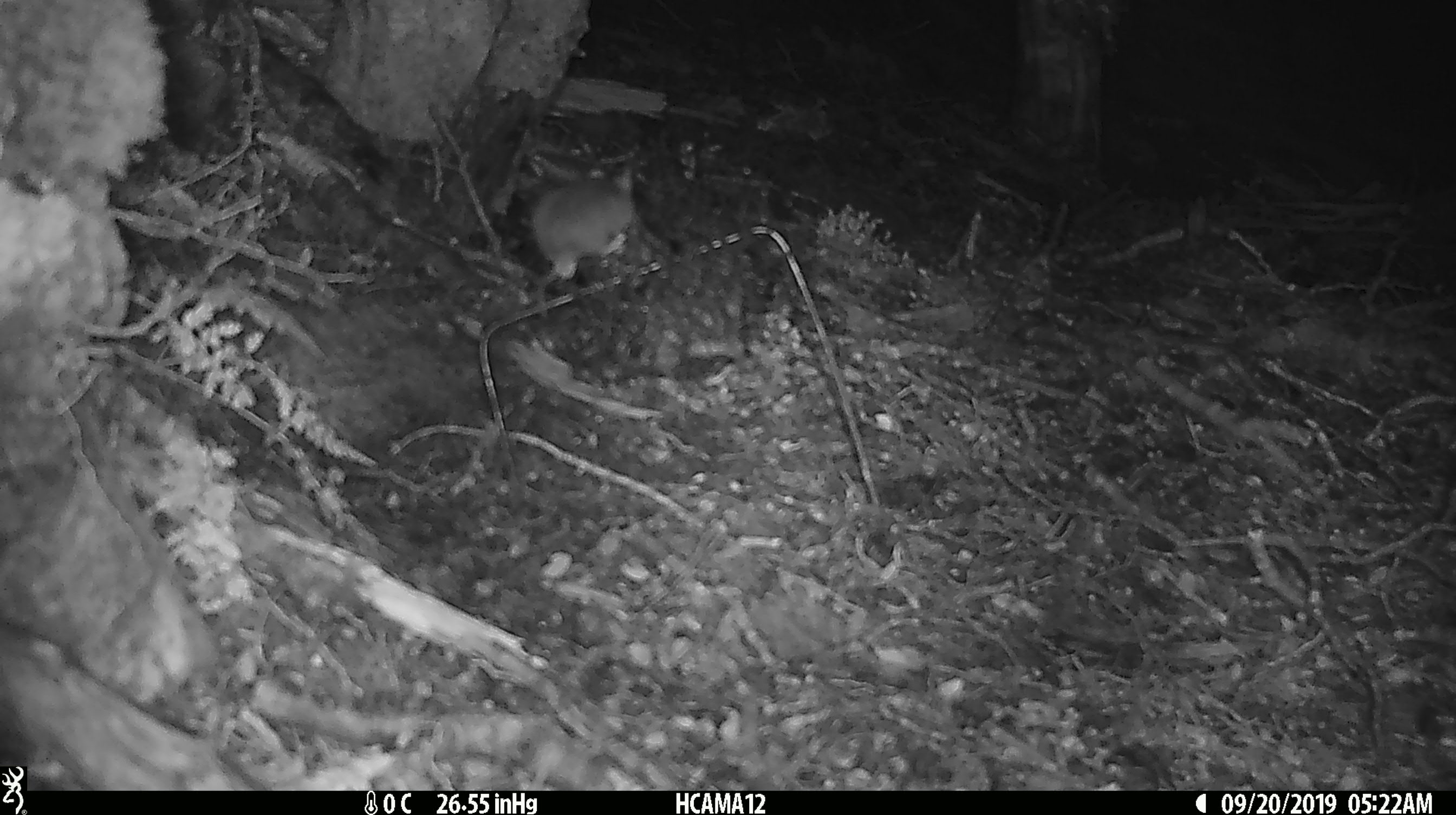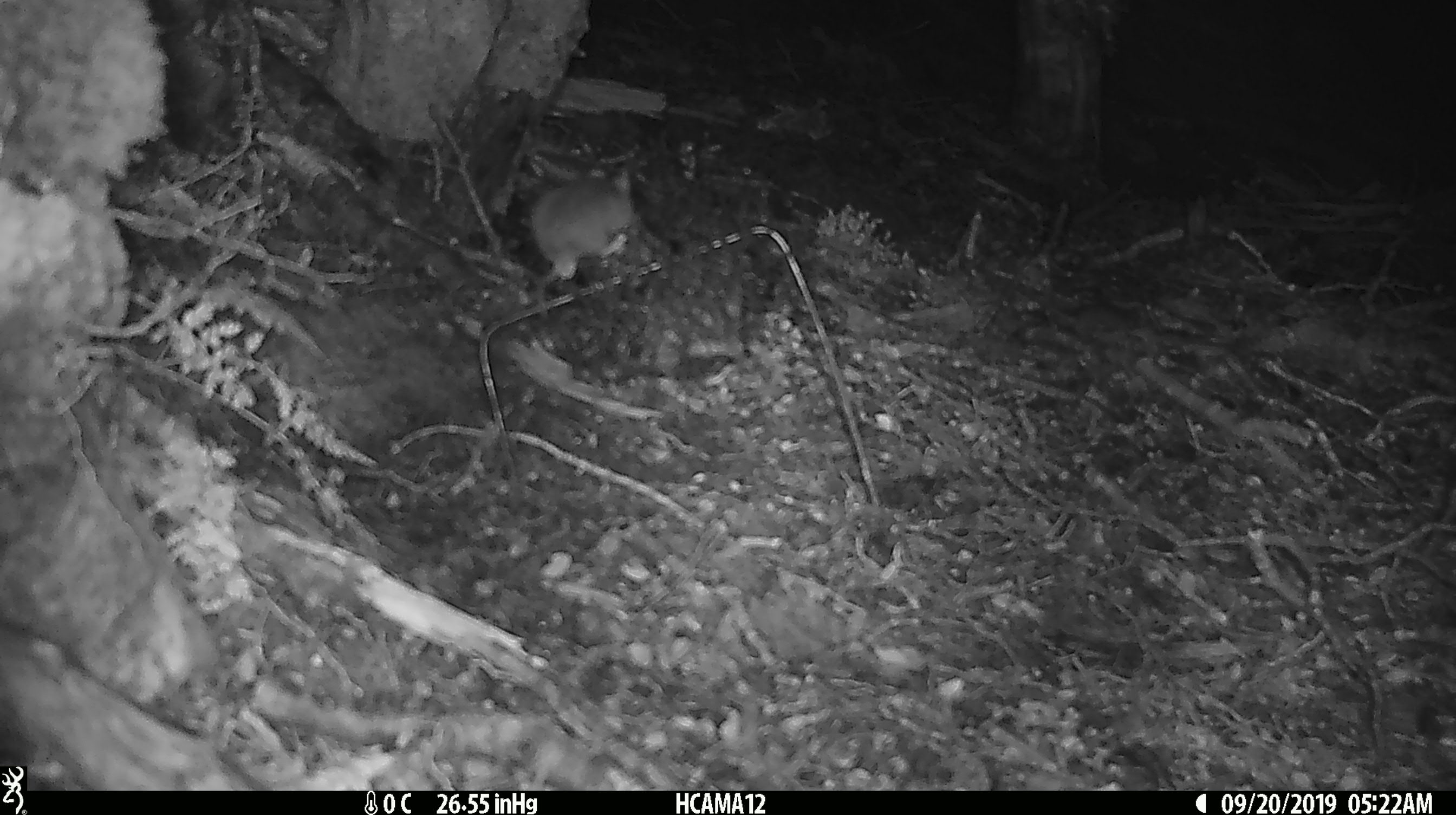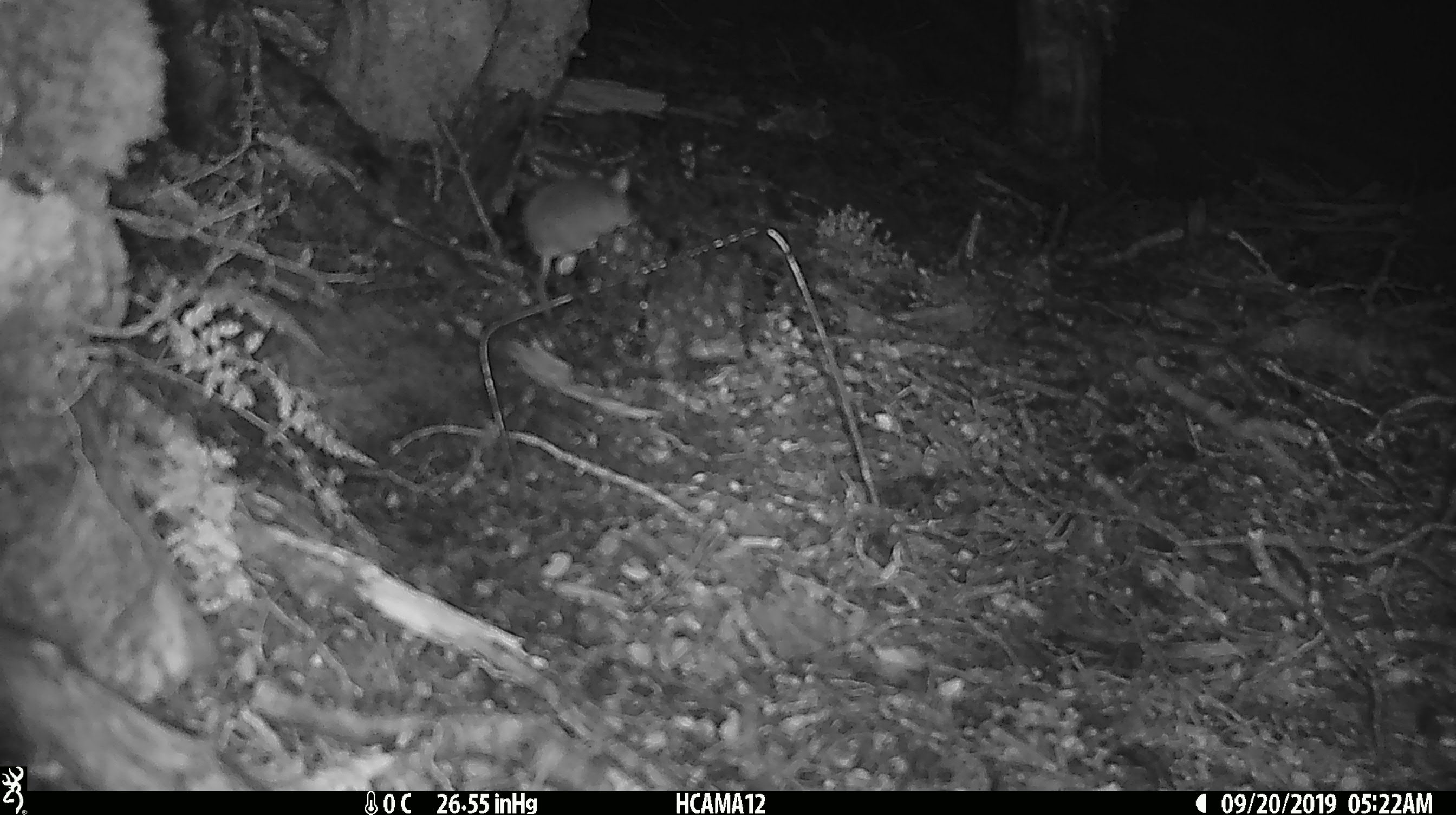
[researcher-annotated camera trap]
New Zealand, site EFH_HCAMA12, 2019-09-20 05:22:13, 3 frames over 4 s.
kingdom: Animalia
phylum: Chordata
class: Mammalia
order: Rodentia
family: Muridae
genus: Mus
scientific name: Mus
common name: mouse